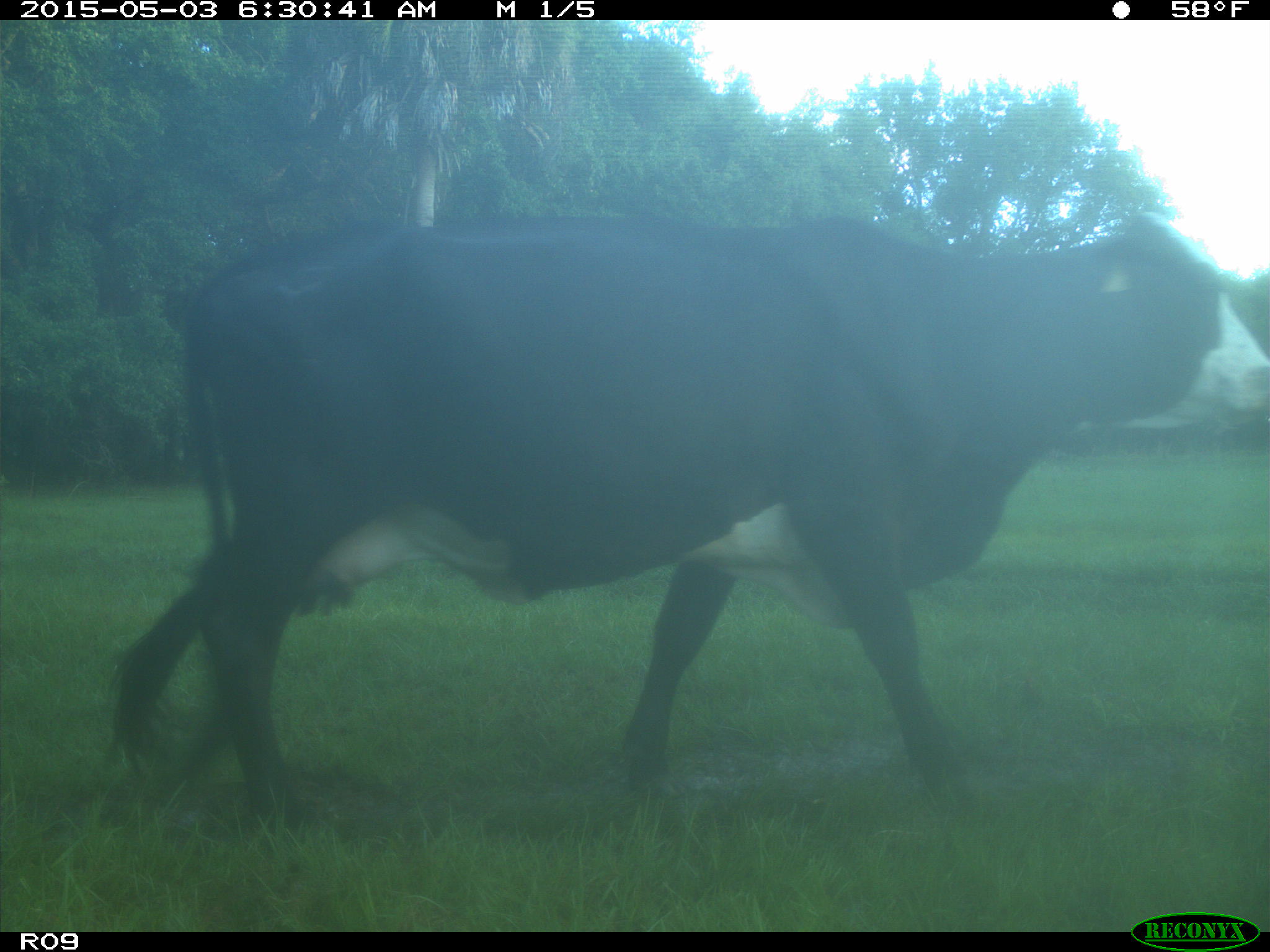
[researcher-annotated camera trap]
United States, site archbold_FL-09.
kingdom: Animalia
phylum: Chordata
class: Mammalia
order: Artiodactyla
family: Bovidae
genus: Bos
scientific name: Bos taurus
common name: domestic cow